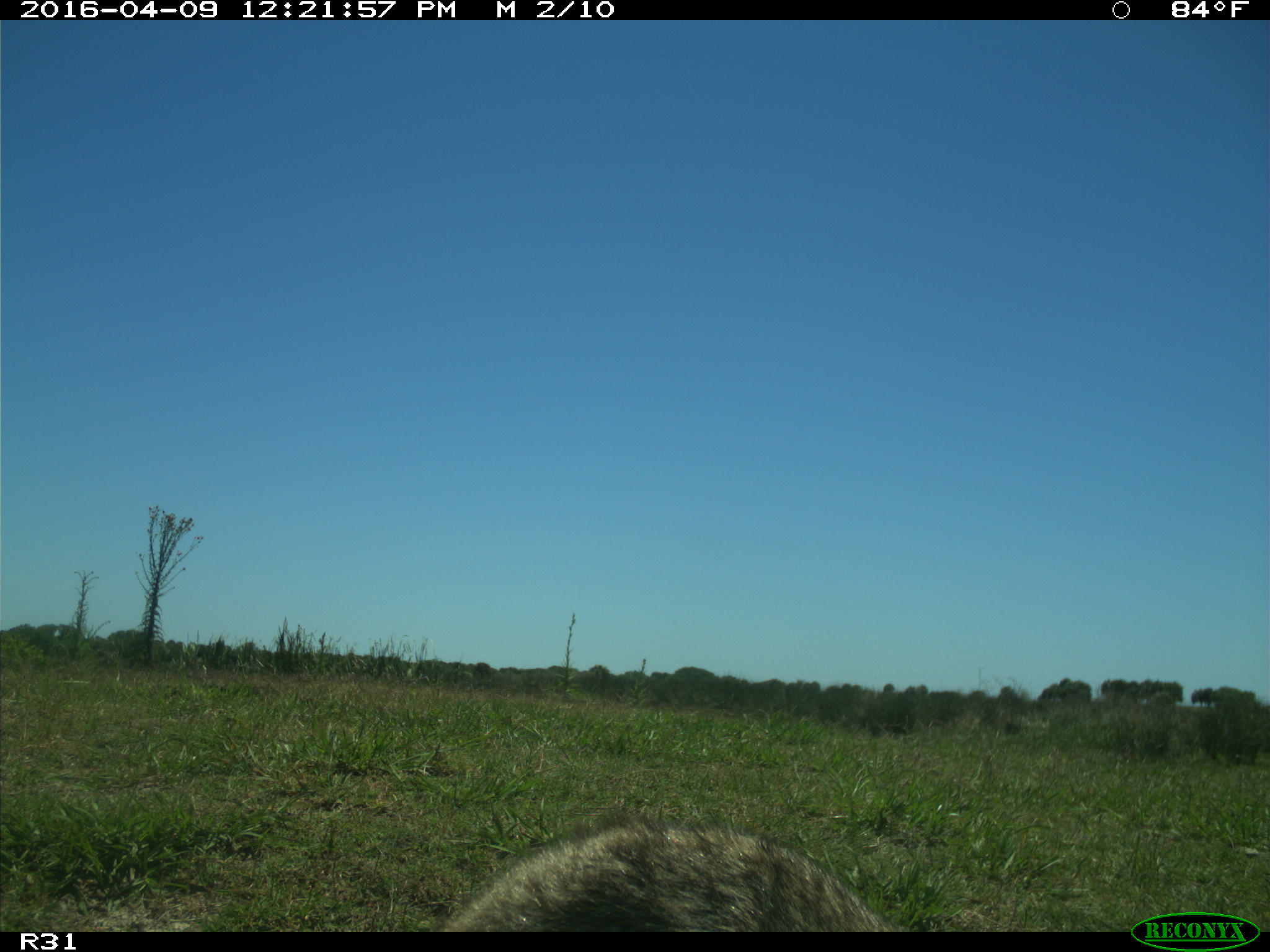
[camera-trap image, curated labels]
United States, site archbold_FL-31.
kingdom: Animalia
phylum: Chordata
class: Mammalia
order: Carnivora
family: Procyonidae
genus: Procyon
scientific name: Procyon lotor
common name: common raccoon